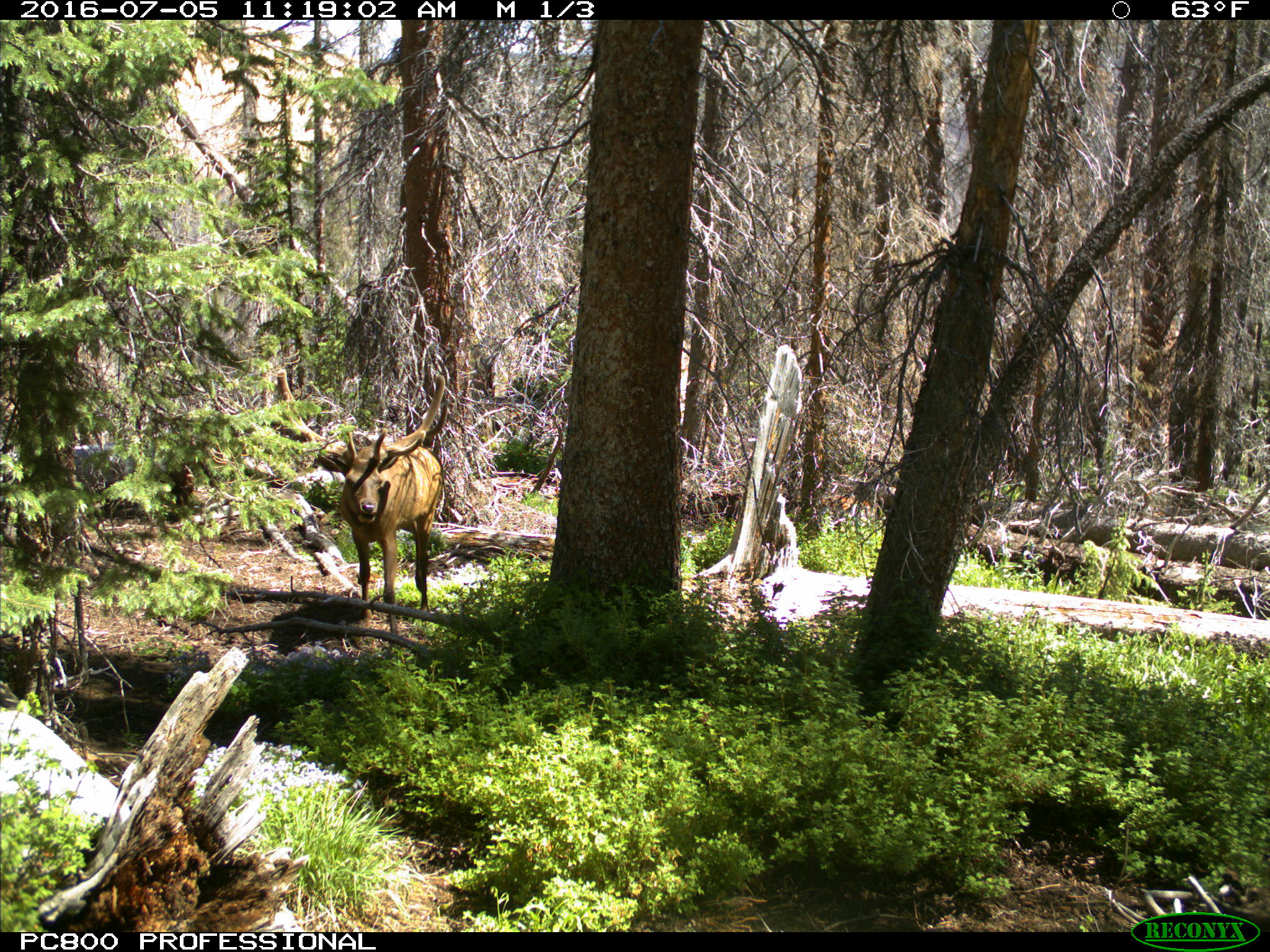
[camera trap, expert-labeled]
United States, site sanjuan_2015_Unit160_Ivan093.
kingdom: Animalia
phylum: Chordata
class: Mammalia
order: Artiodactyla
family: Cervidae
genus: Cervus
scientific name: Cervus elaphus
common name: red deer